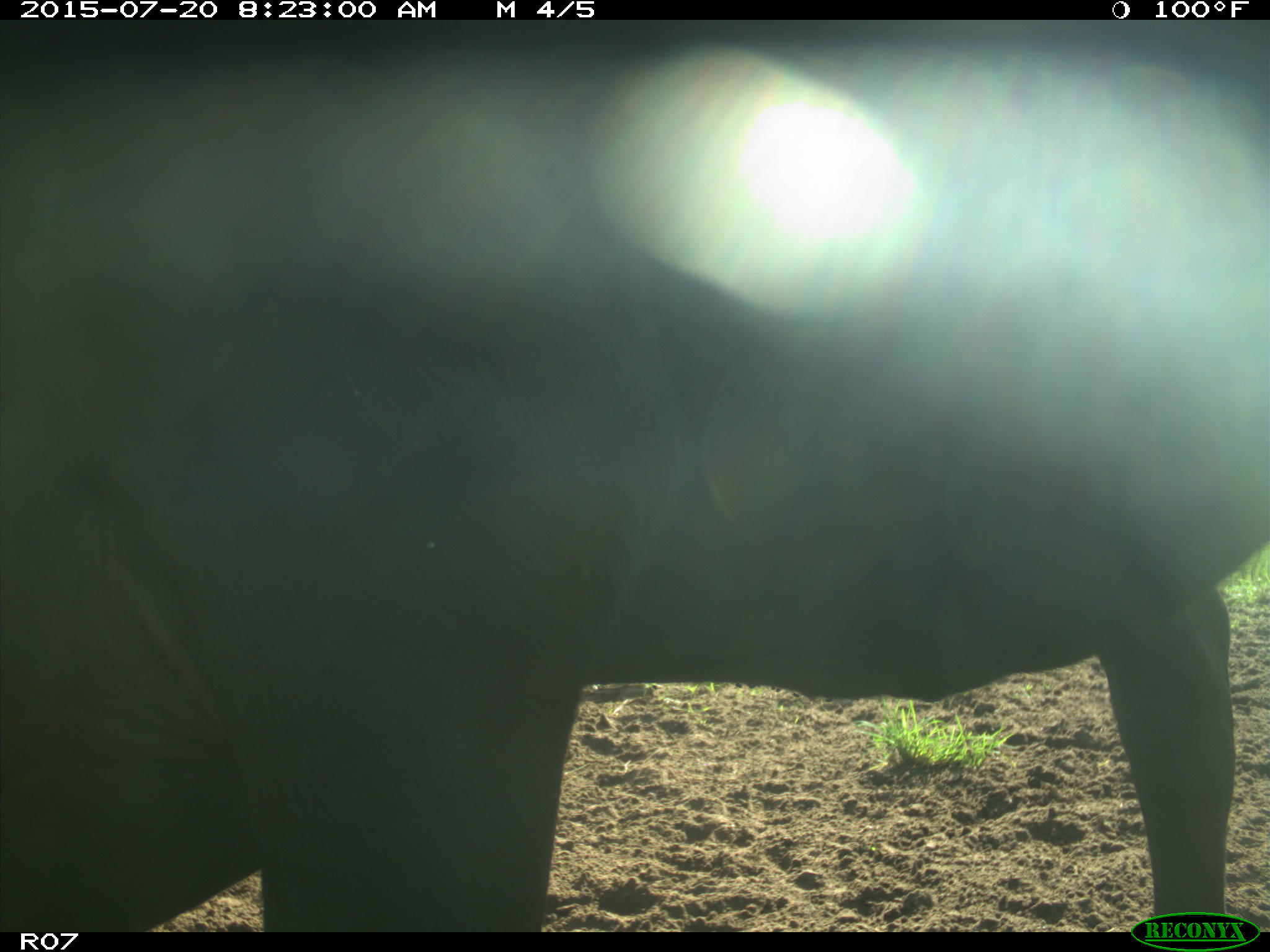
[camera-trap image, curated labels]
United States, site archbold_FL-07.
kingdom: Animalia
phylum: Chordata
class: Mammalia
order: Artiodactyla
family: Bovidae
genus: Bos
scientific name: Bos taurus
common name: domestic cow